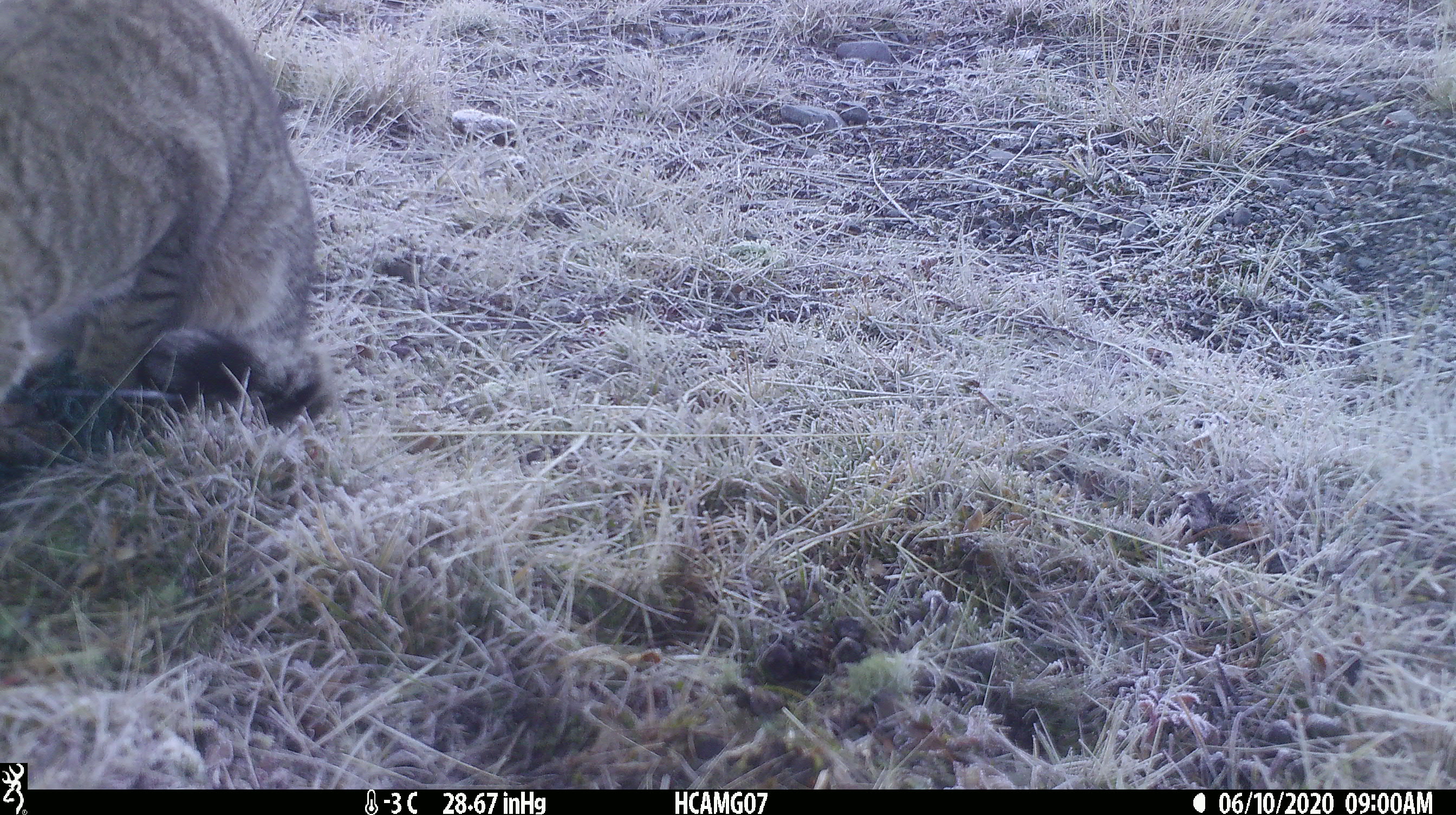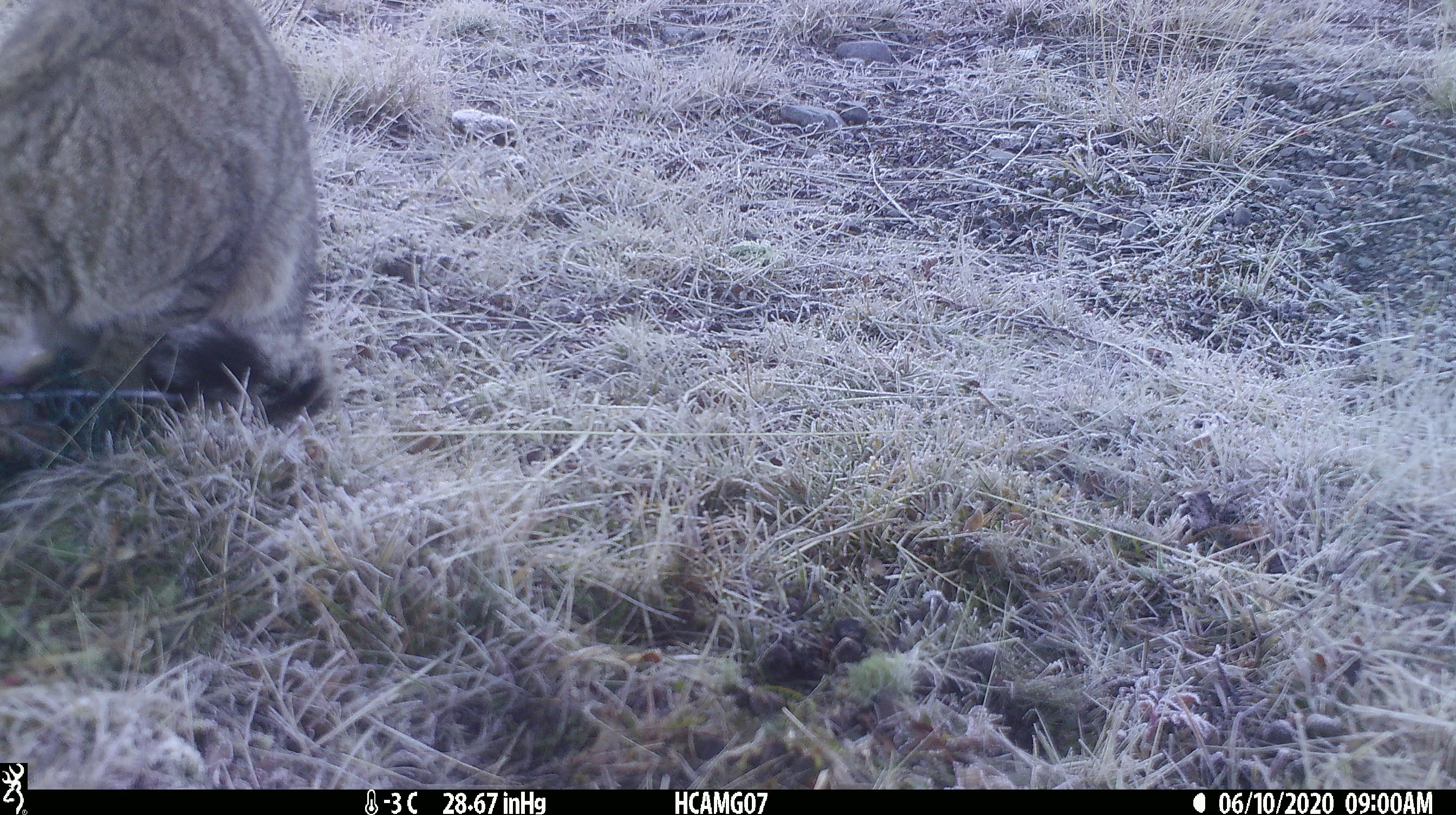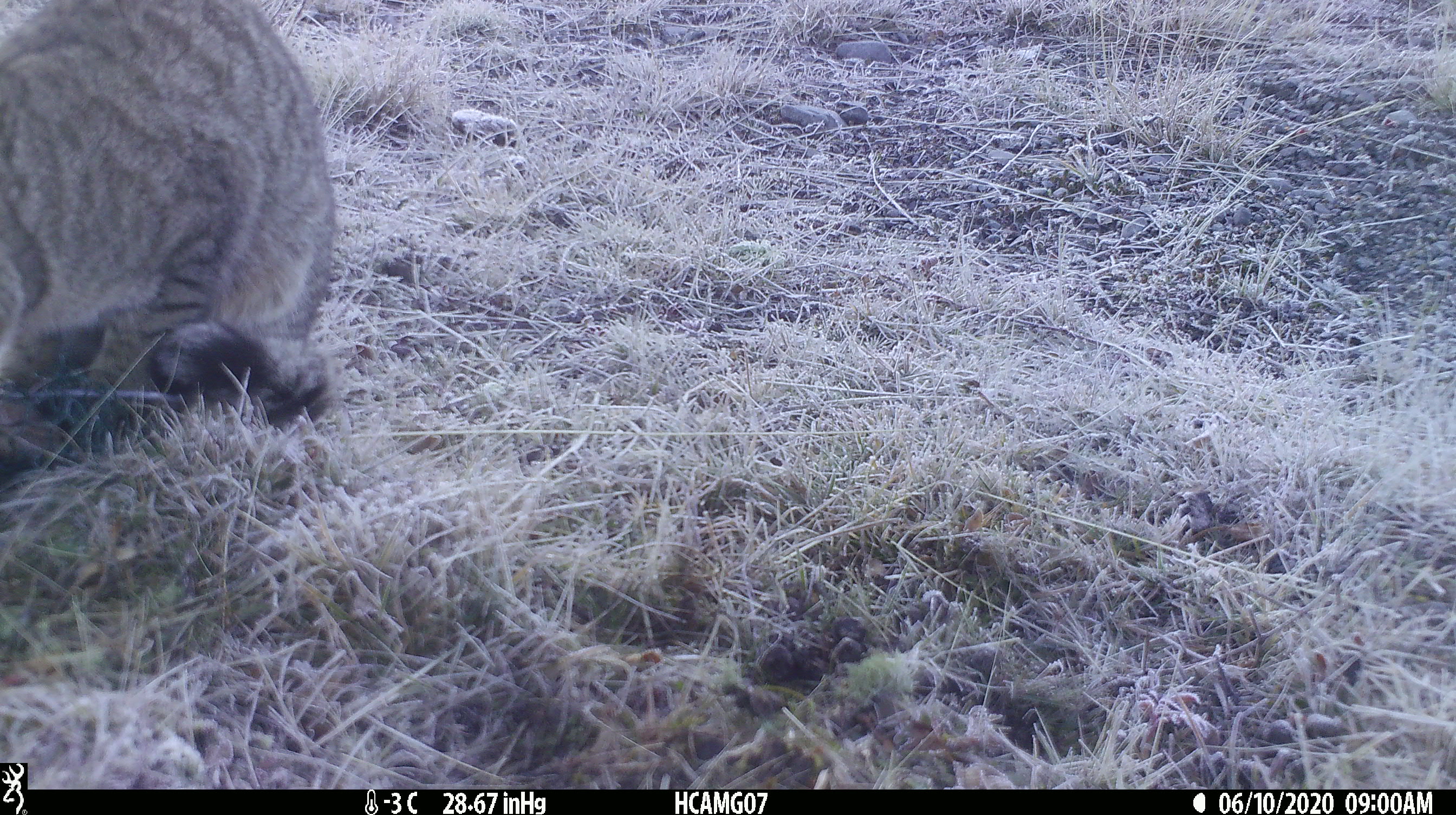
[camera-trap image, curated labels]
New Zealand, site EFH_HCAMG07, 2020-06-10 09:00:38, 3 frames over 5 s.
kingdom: Animalia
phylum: Chordata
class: Mammalia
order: Carnivora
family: Felidae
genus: Felis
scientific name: Felis catus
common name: domestic cat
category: cat